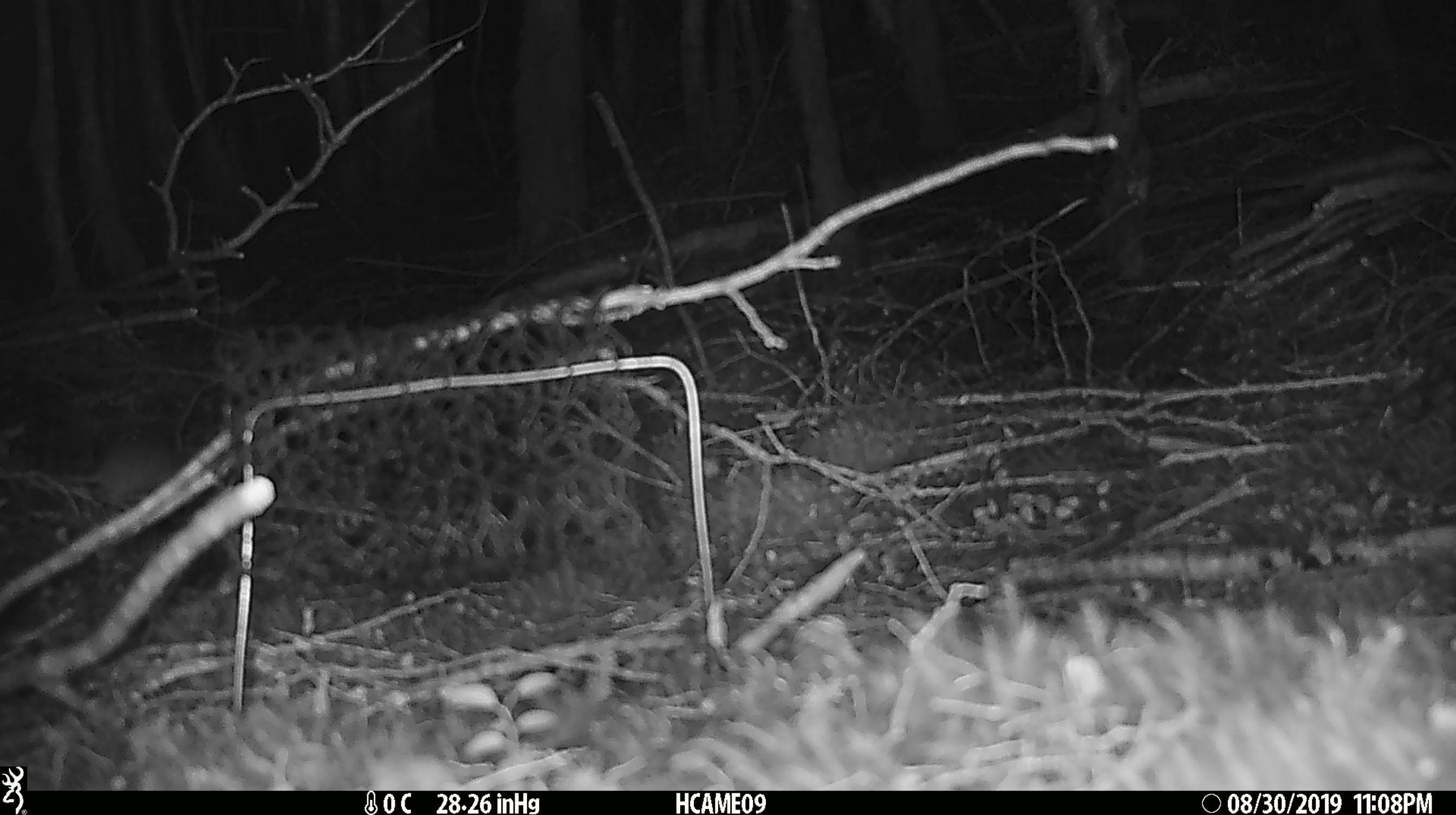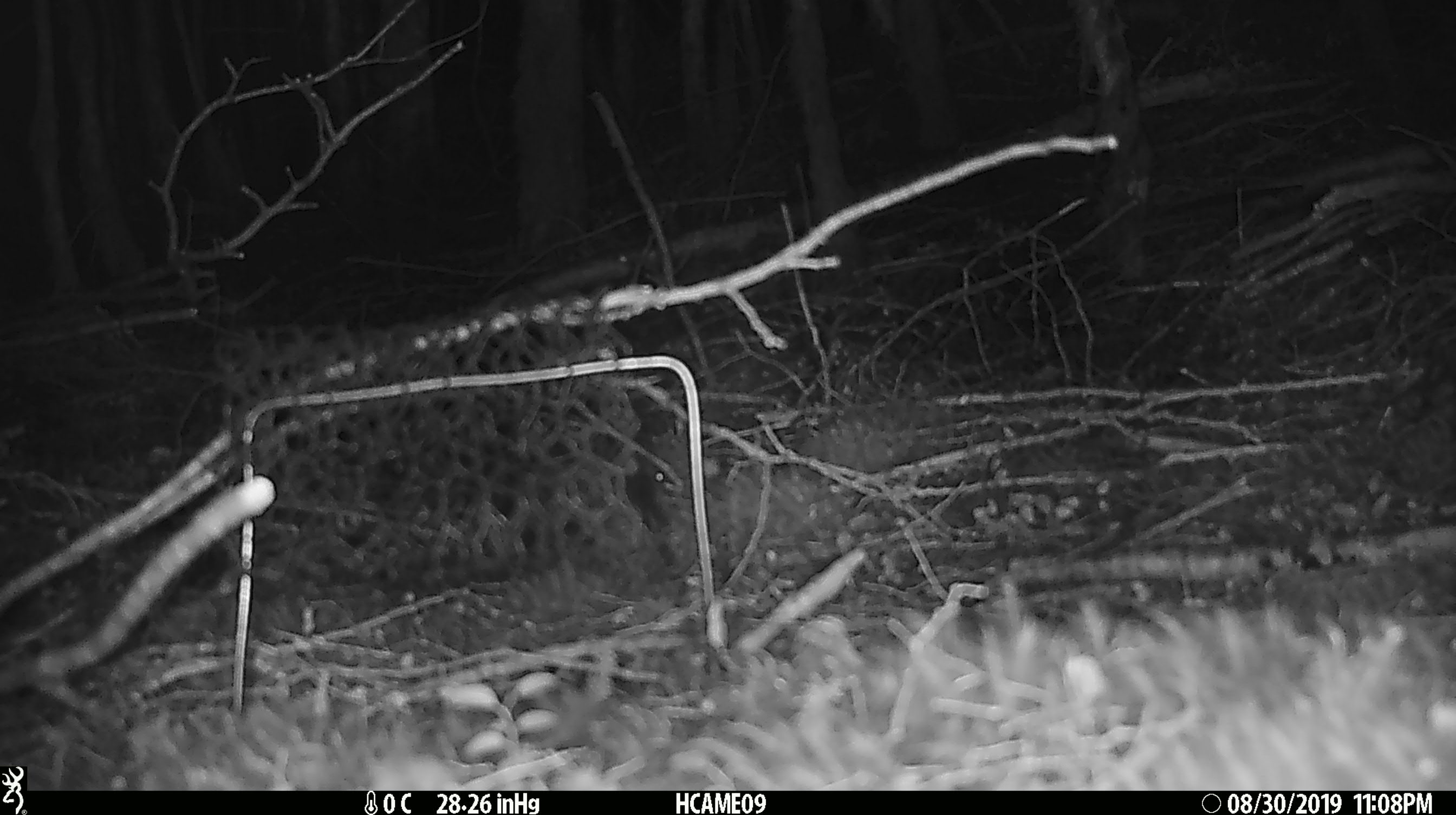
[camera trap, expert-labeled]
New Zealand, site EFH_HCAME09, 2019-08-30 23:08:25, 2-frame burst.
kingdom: Animalia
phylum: Chordata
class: Mammalia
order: Rodentia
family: Muridae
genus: Mus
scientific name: Mus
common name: mouse